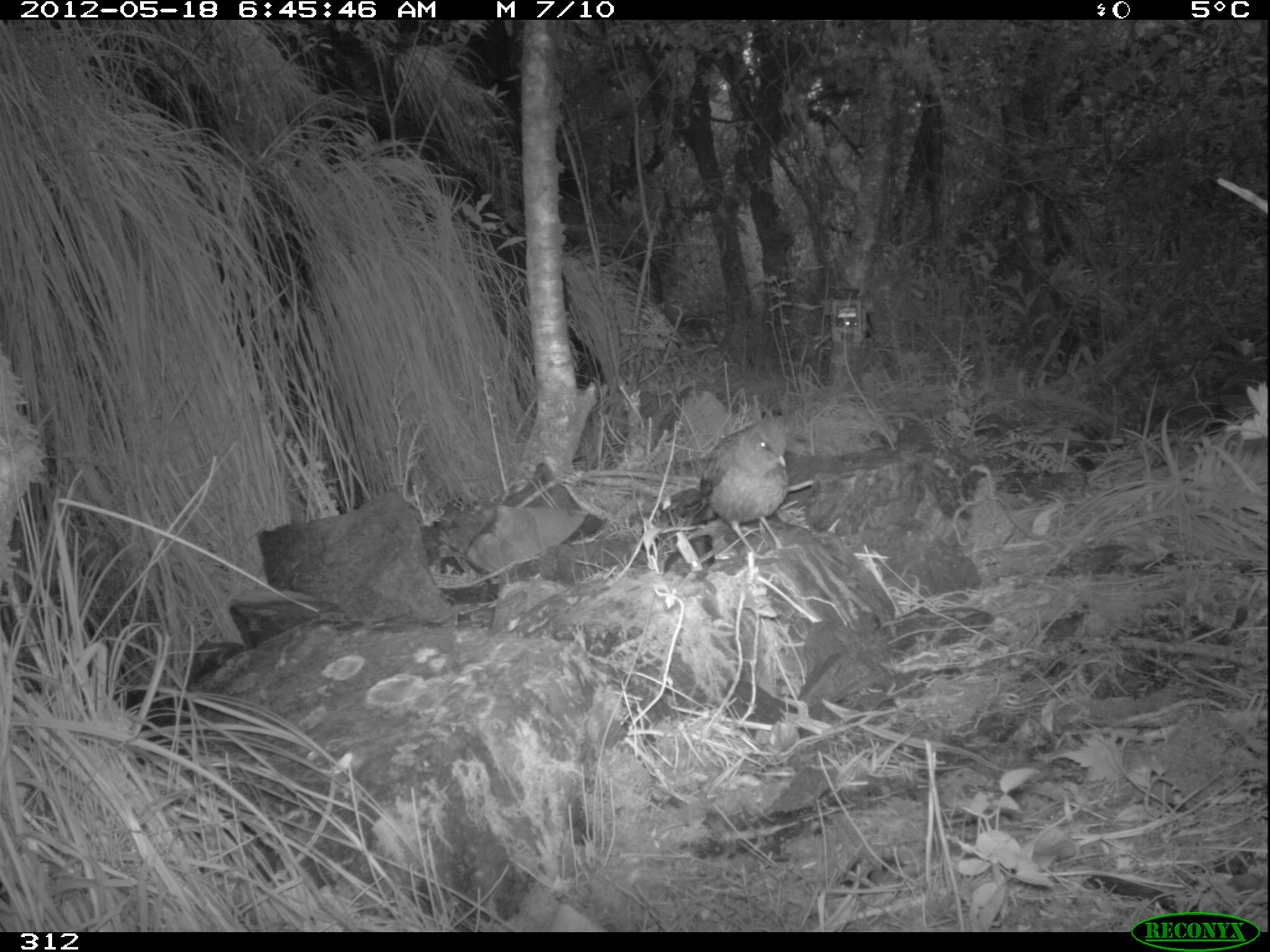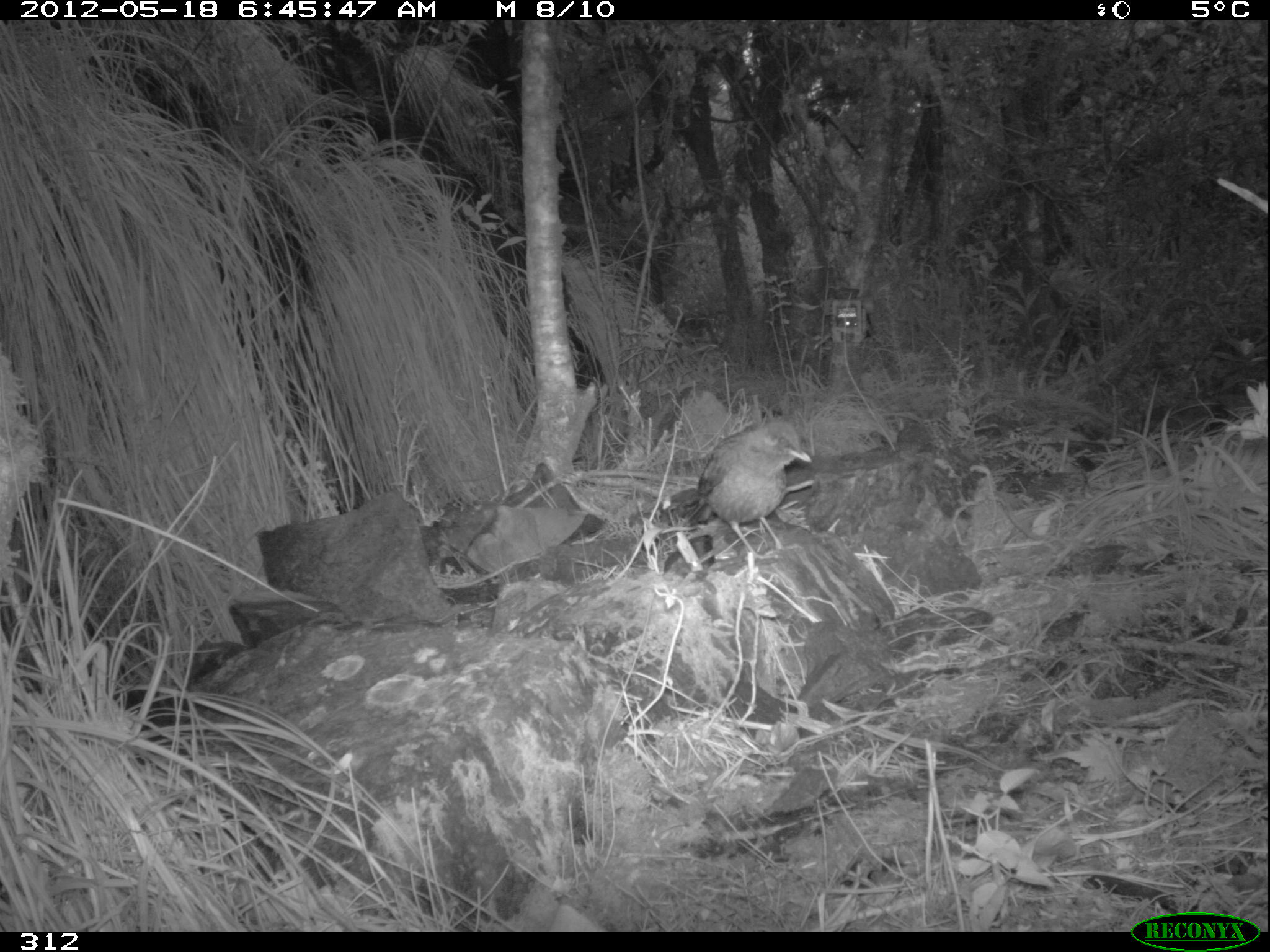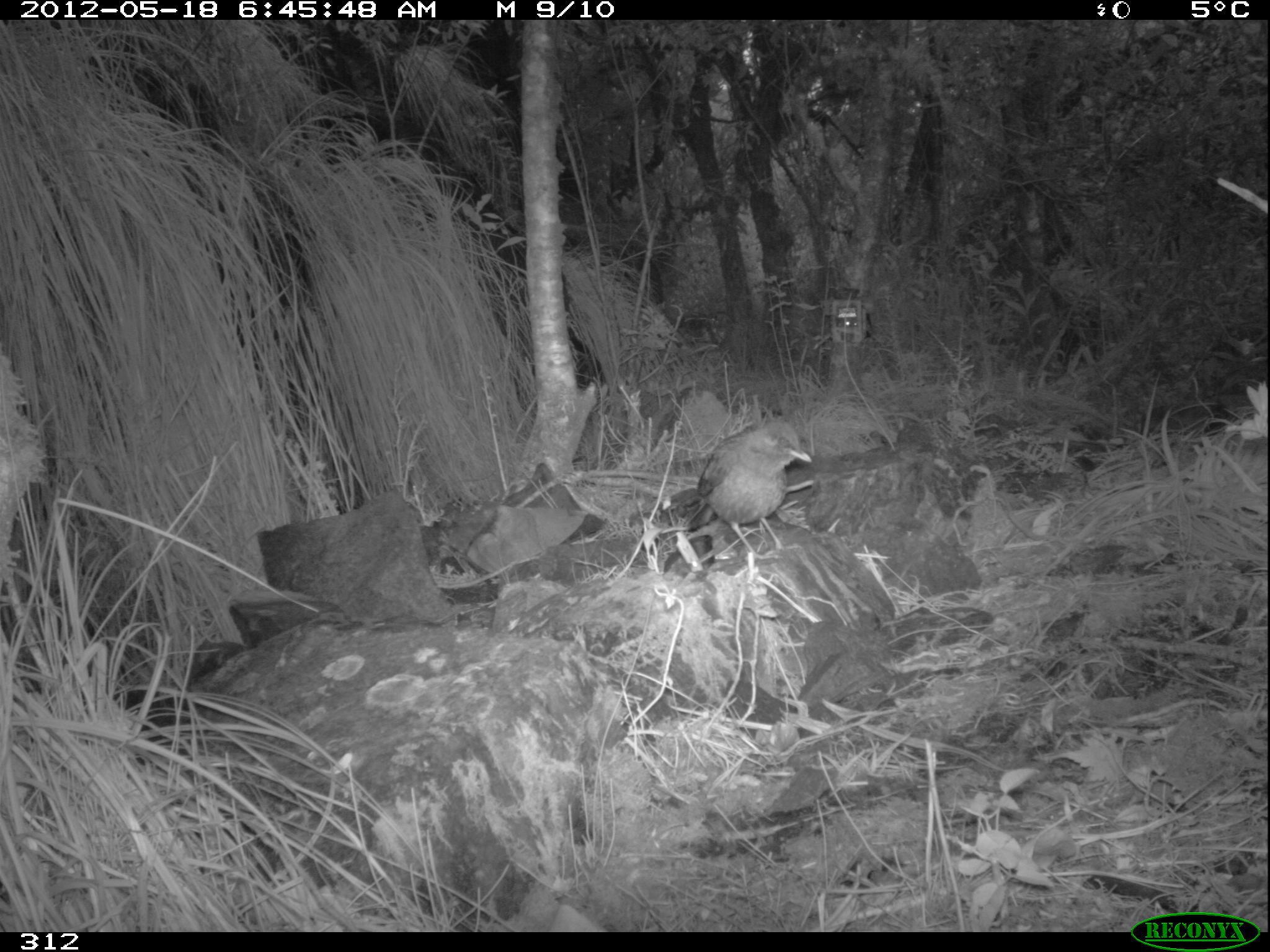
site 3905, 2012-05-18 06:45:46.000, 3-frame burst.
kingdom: Animalia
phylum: Chordata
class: Aves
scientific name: Aves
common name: bird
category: unknown bird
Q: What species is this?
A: Unknown bird (bird) (Aves).